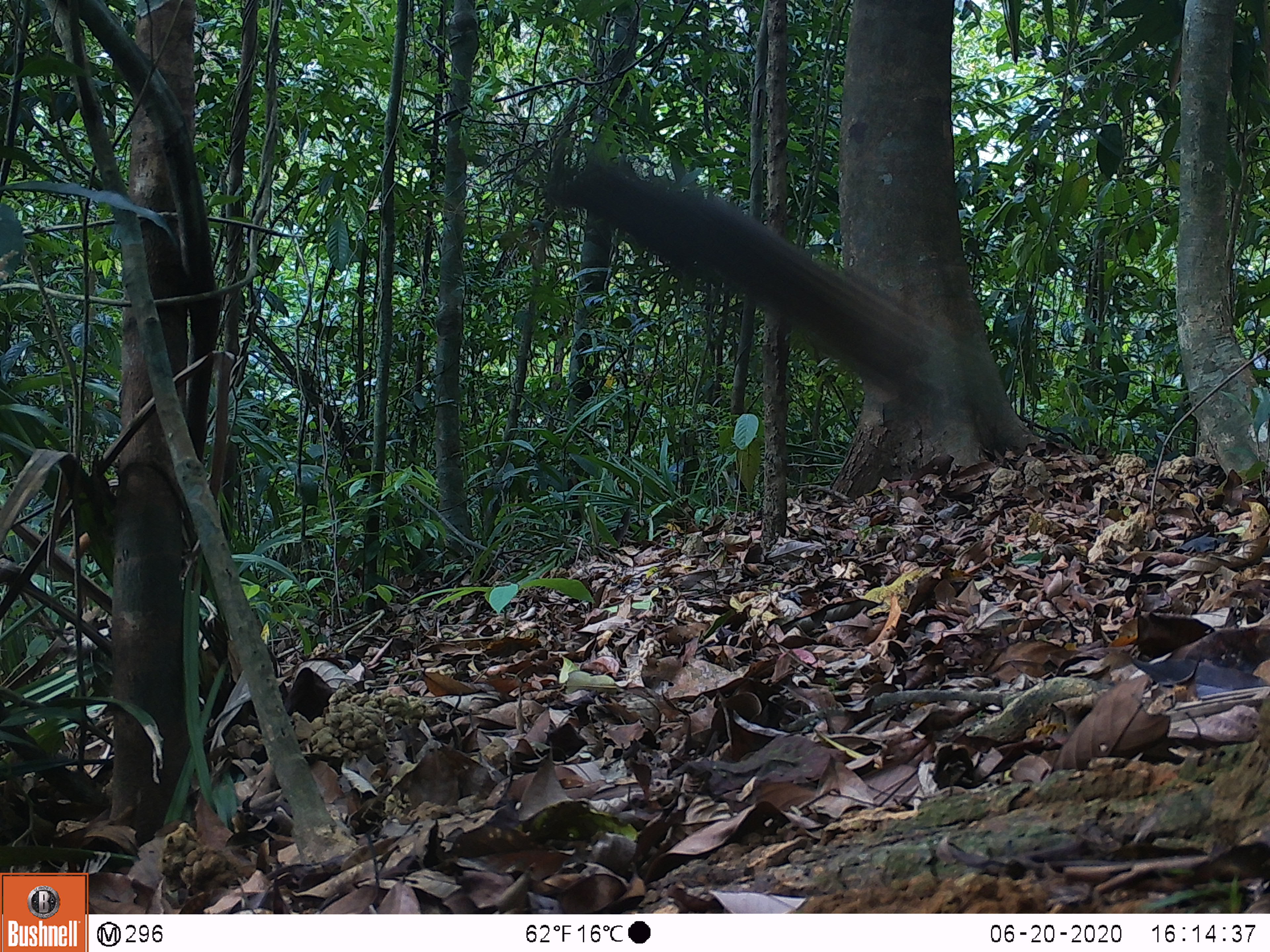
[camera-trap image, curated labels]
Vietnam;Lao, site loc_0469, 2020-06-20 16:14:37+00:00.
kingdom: Animalia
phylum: Chordata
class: Mammalia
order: Rodentia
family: Sciuridae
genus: Callosciurus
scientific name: Callosciurus erythraeus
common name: pallas's squirrel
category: pallass squirrel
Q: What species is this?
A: Pallass squirrel (pallas's squirrel) (Callosciurus erythraeus).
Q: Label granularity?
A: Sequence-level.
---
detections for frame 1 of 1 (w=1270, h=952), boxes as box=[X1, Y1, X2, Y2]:
pallass squirrel: box=[545, 159, 939, 413]